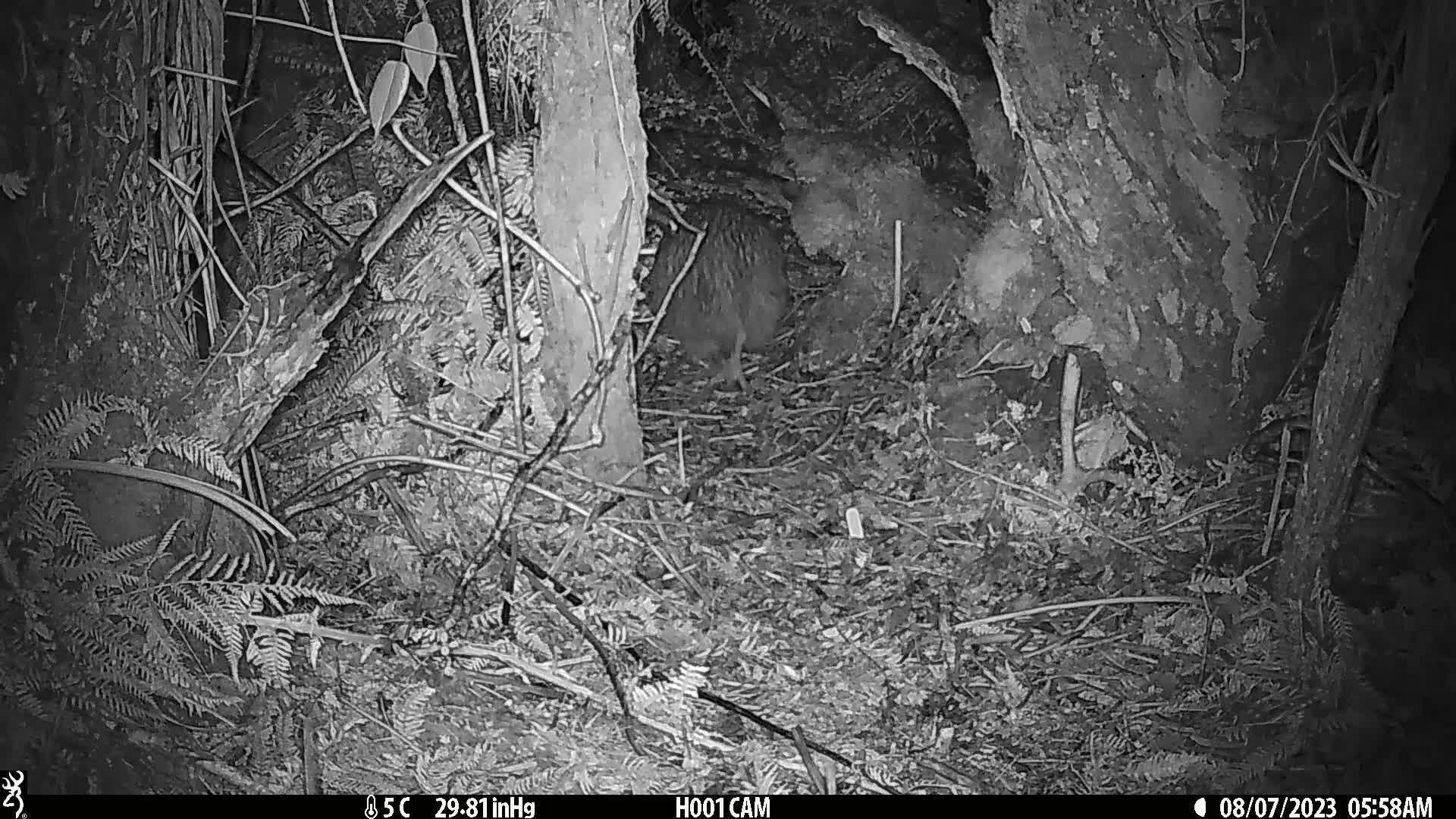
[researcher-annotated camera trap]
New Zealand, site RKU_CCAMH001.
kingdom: Animalia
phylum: Chordata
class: Aves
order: Apterygiformes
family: Apterygidae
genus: Apteryx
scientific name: Apteryx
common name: kiwi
Kiwi (Apteryx).